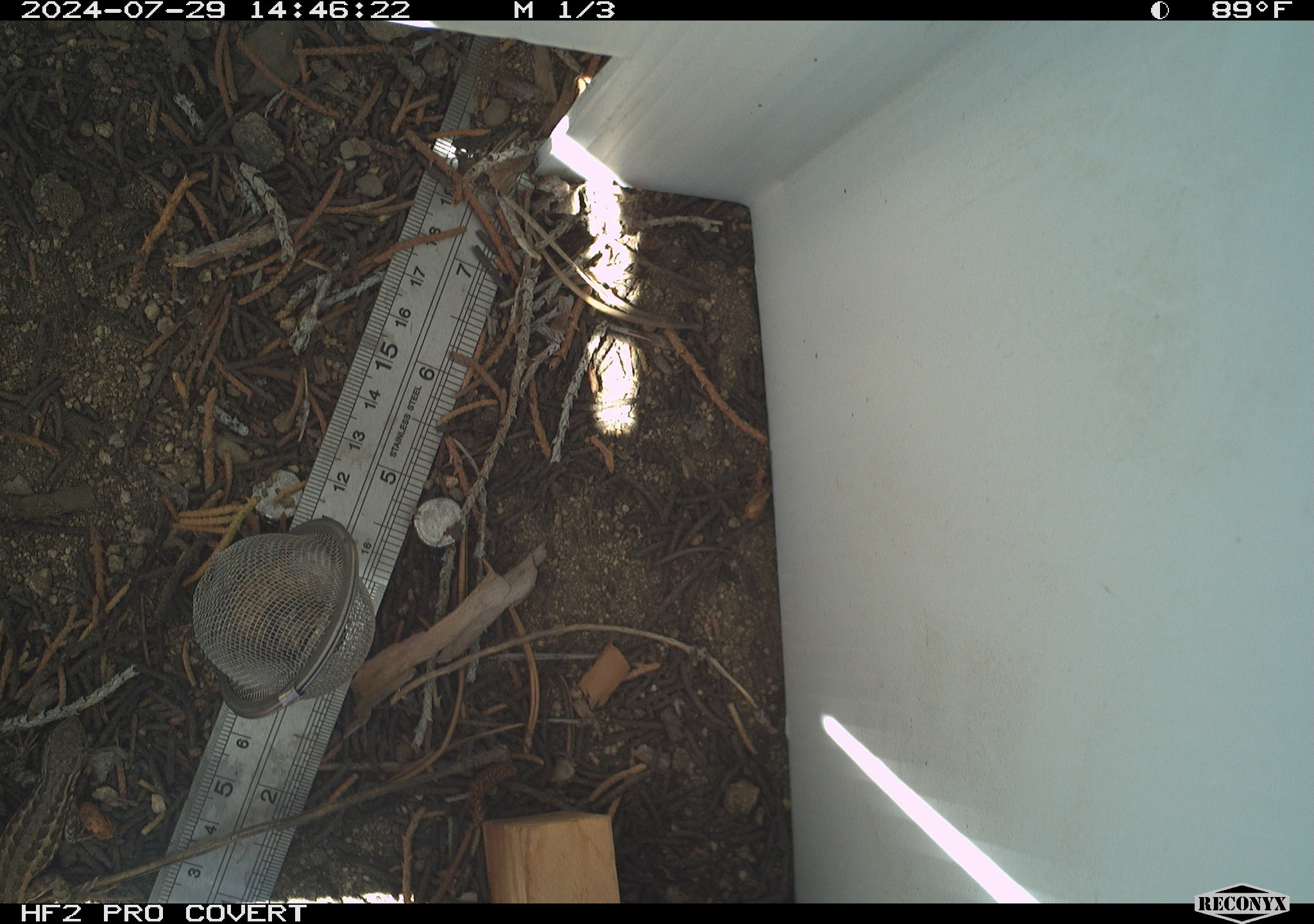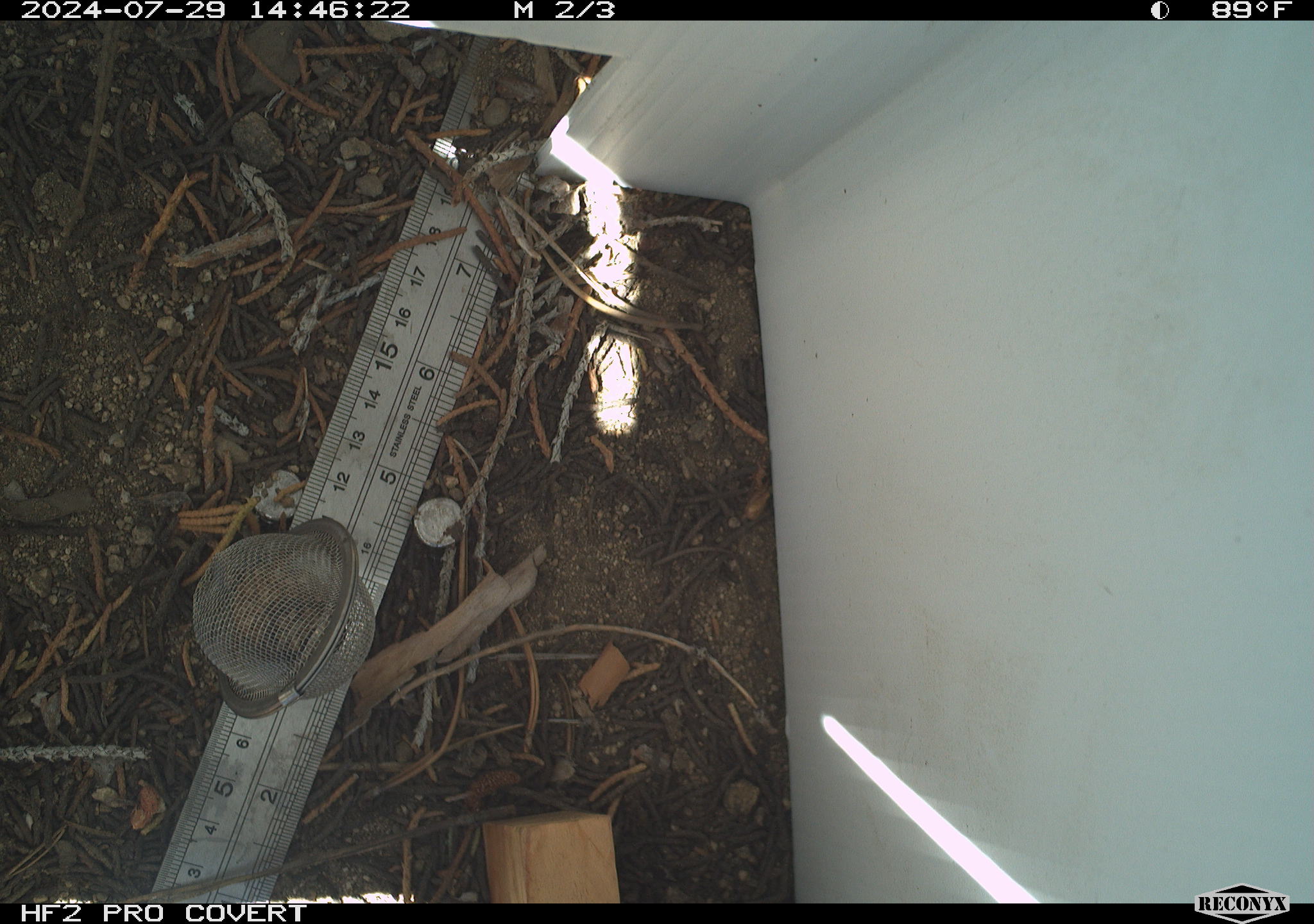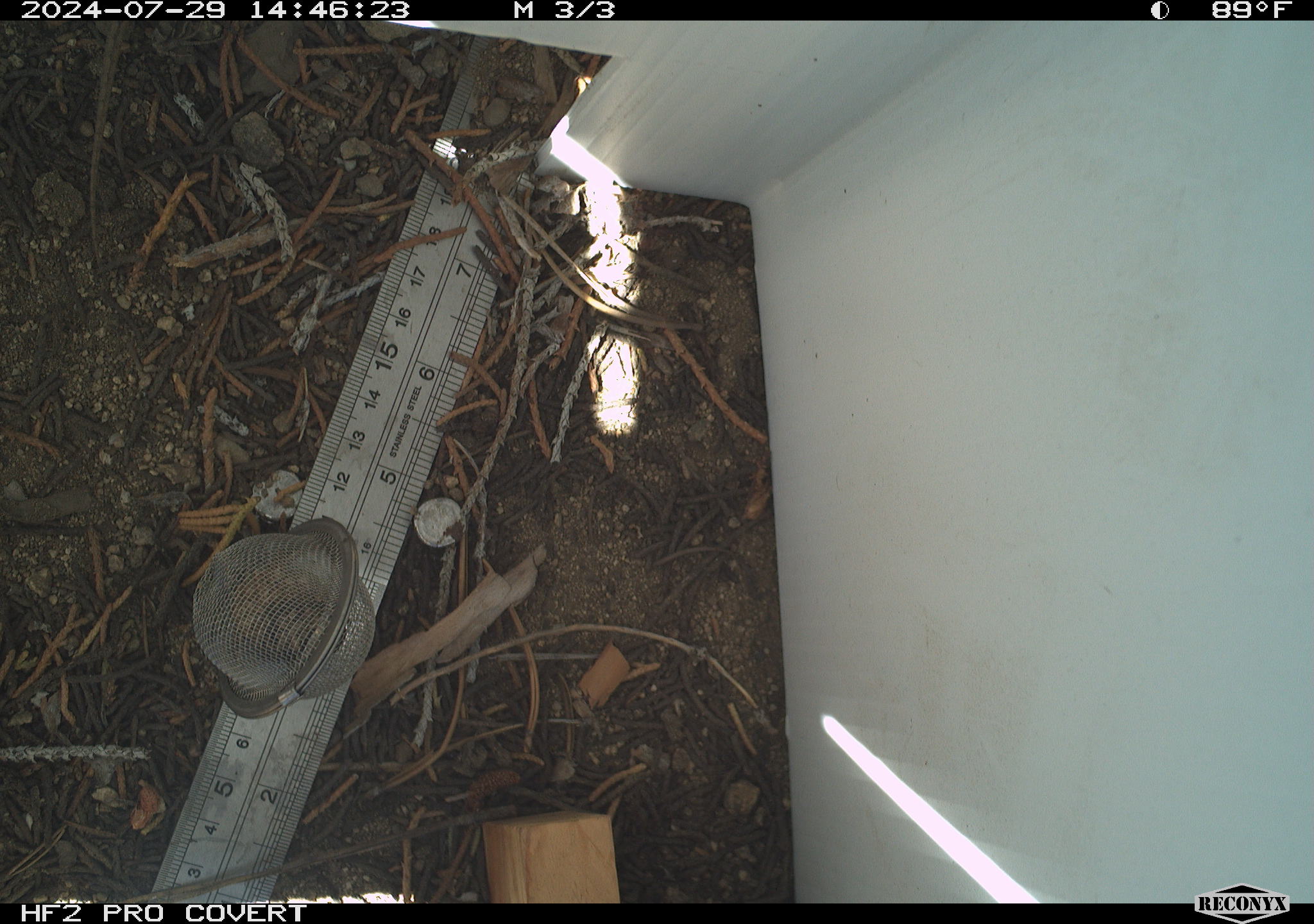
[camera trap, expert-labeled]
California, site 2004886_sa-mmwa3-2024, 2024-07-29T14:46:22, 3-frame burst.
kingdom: Animalia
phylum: Chordata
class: Reptilia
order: Squamata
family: Phrynosomatidae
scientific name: Phrynosomatidae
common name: phrynosomatid lizards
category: phrynosomatidae family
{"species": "phrynosomatidae family (phrynosomatid lizards) (Phrynosomatidae)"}